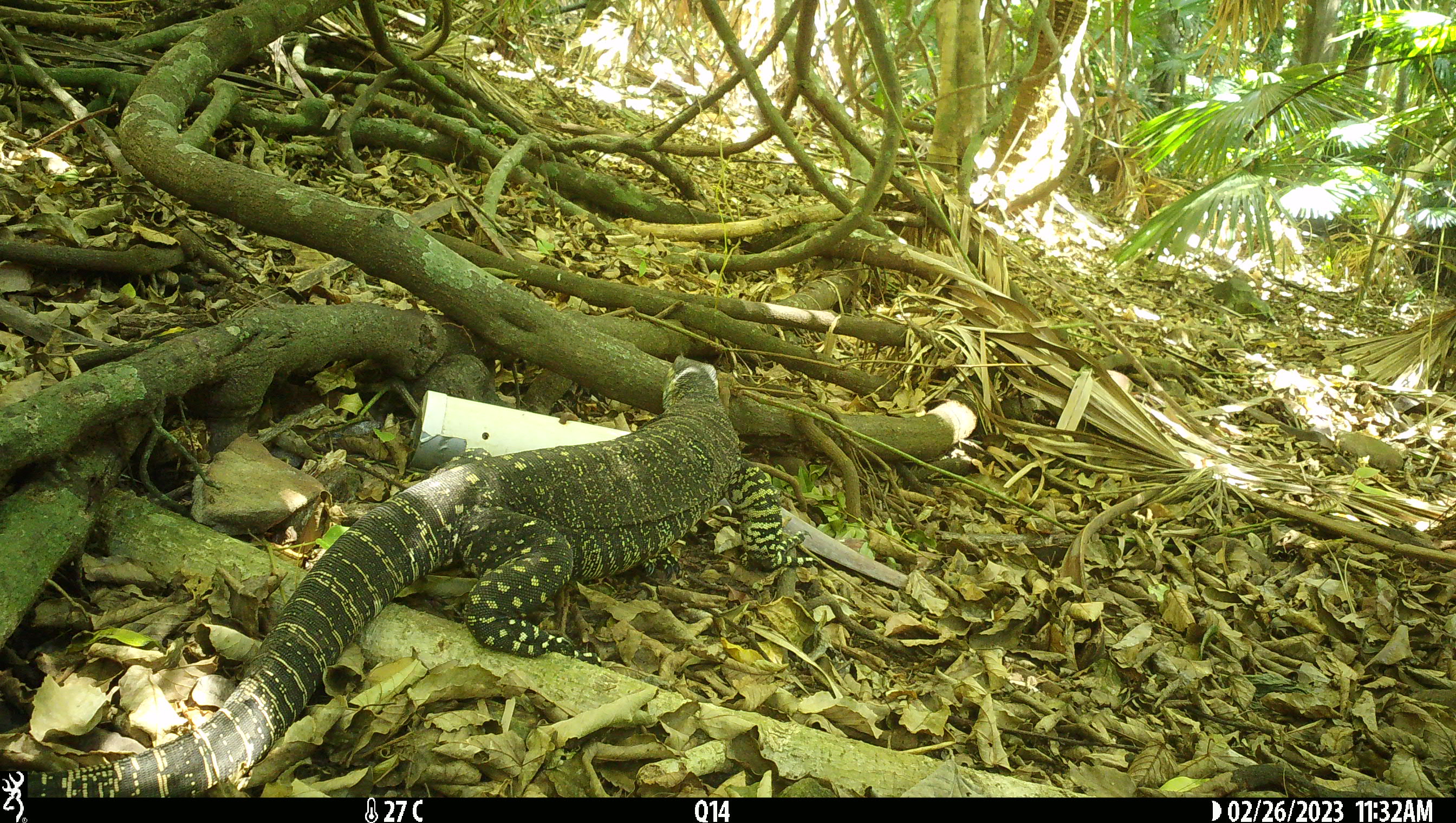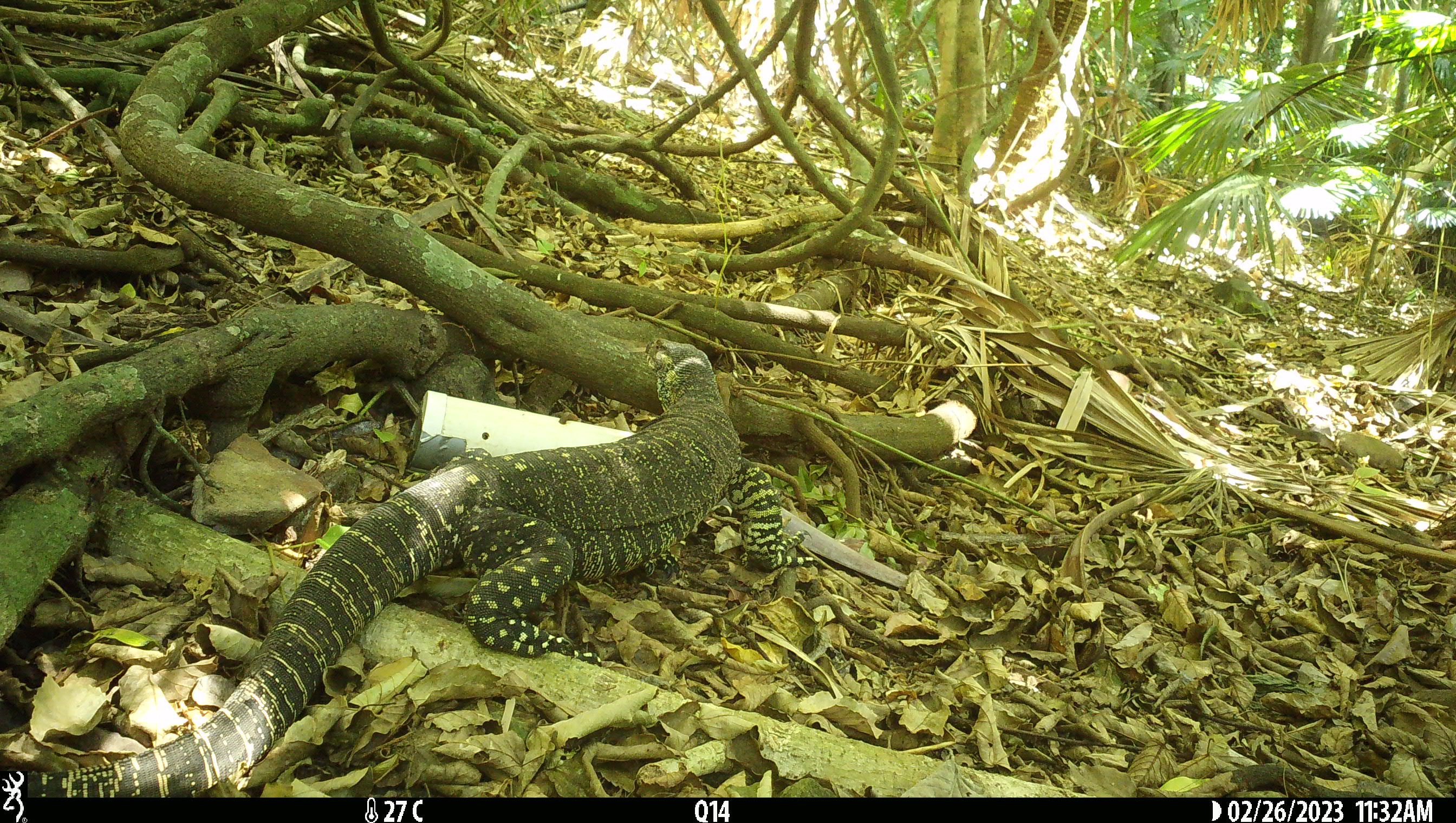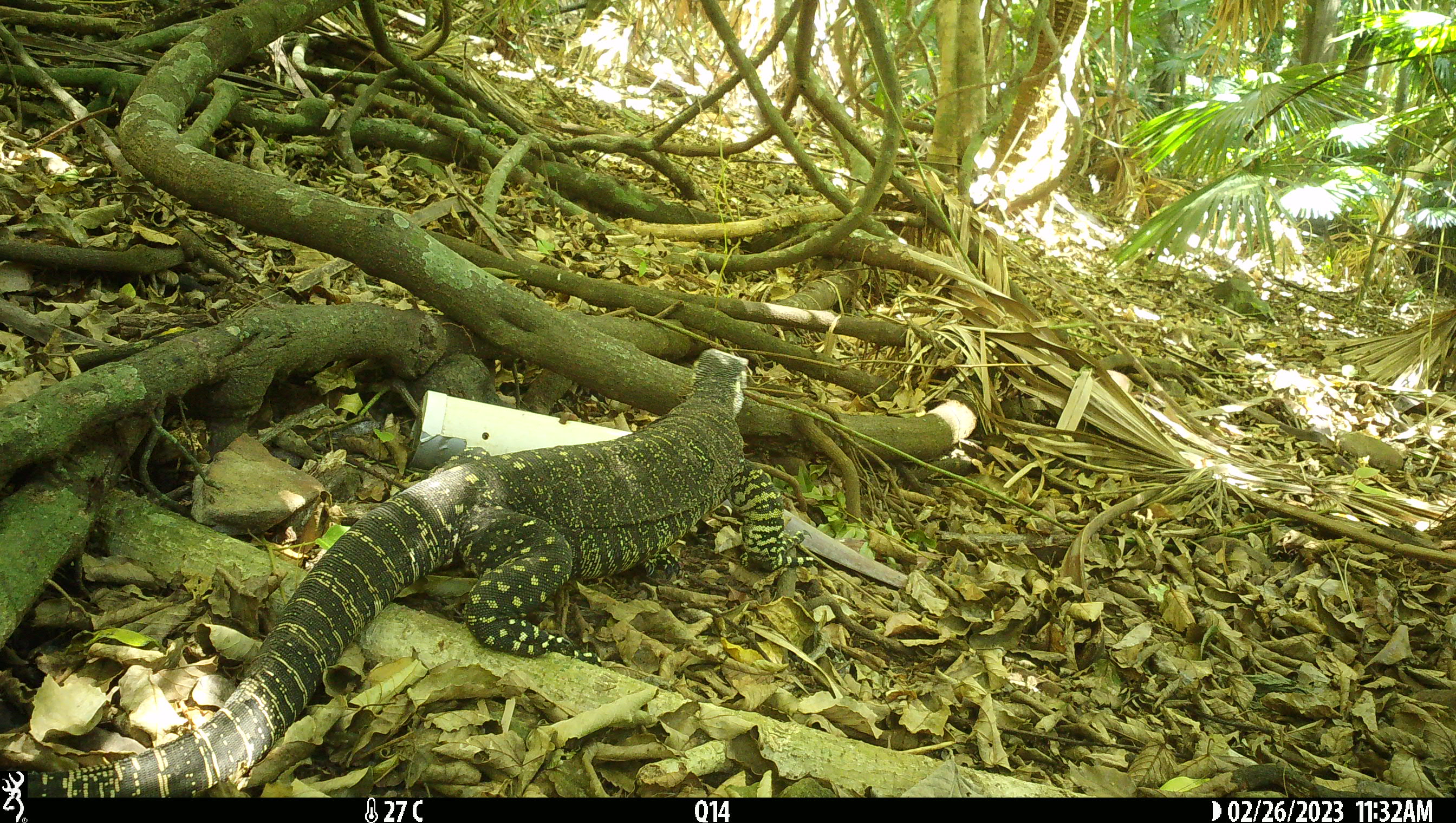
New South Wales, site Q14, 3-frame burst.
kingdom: Animalia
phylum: Chordata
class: Reptilia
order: Squamata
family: Varanidae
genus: Varanus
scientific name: Varanus varius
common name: lace monitor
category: goanna